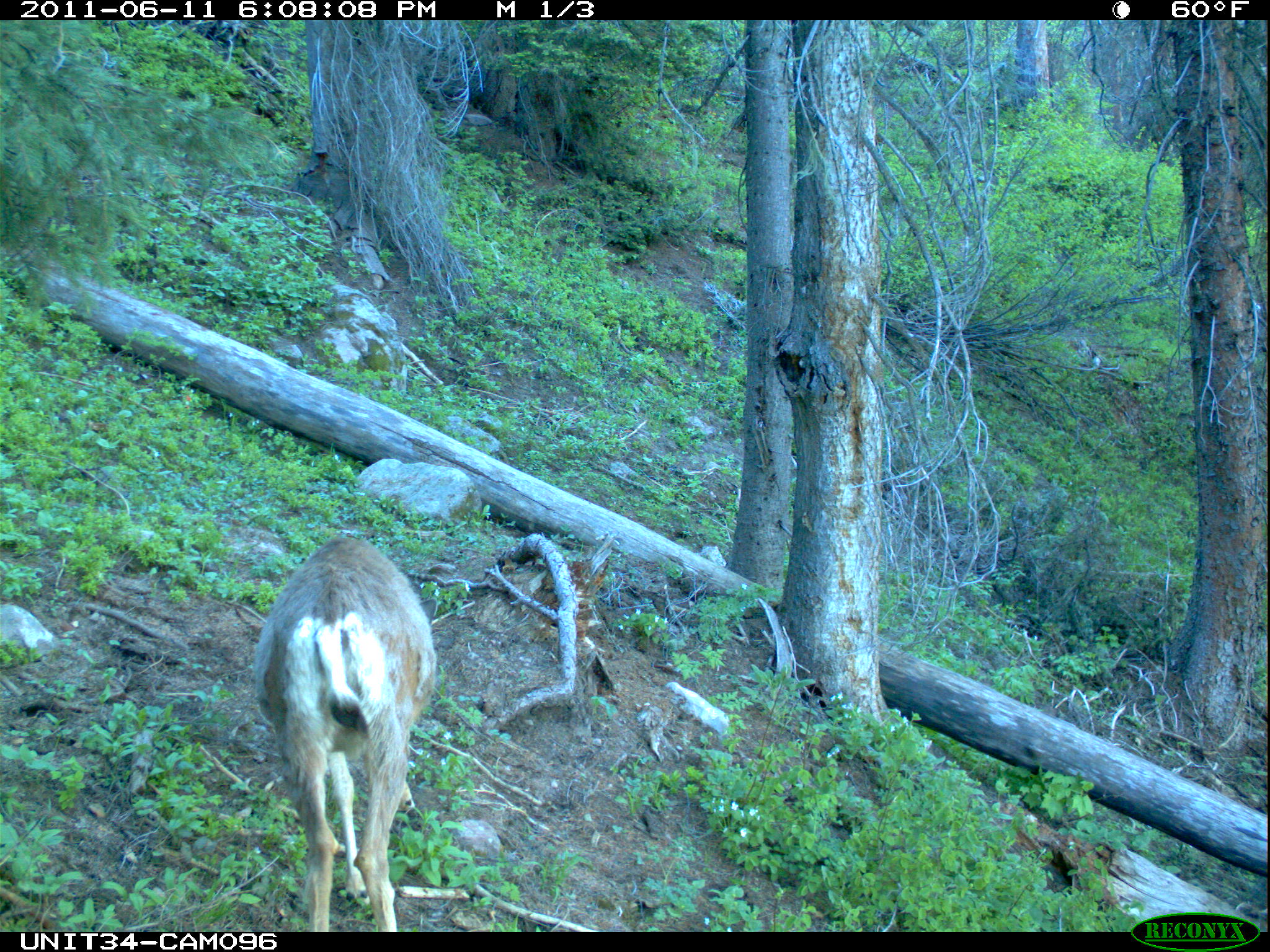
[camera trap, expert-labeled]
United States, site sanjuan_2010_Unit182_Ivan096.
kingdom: Animalia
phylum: Chordata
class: Mammalia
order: Artiodactyla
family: Cervidae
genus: Odocoileus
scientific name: Odocoileus hemionus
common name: mule deer